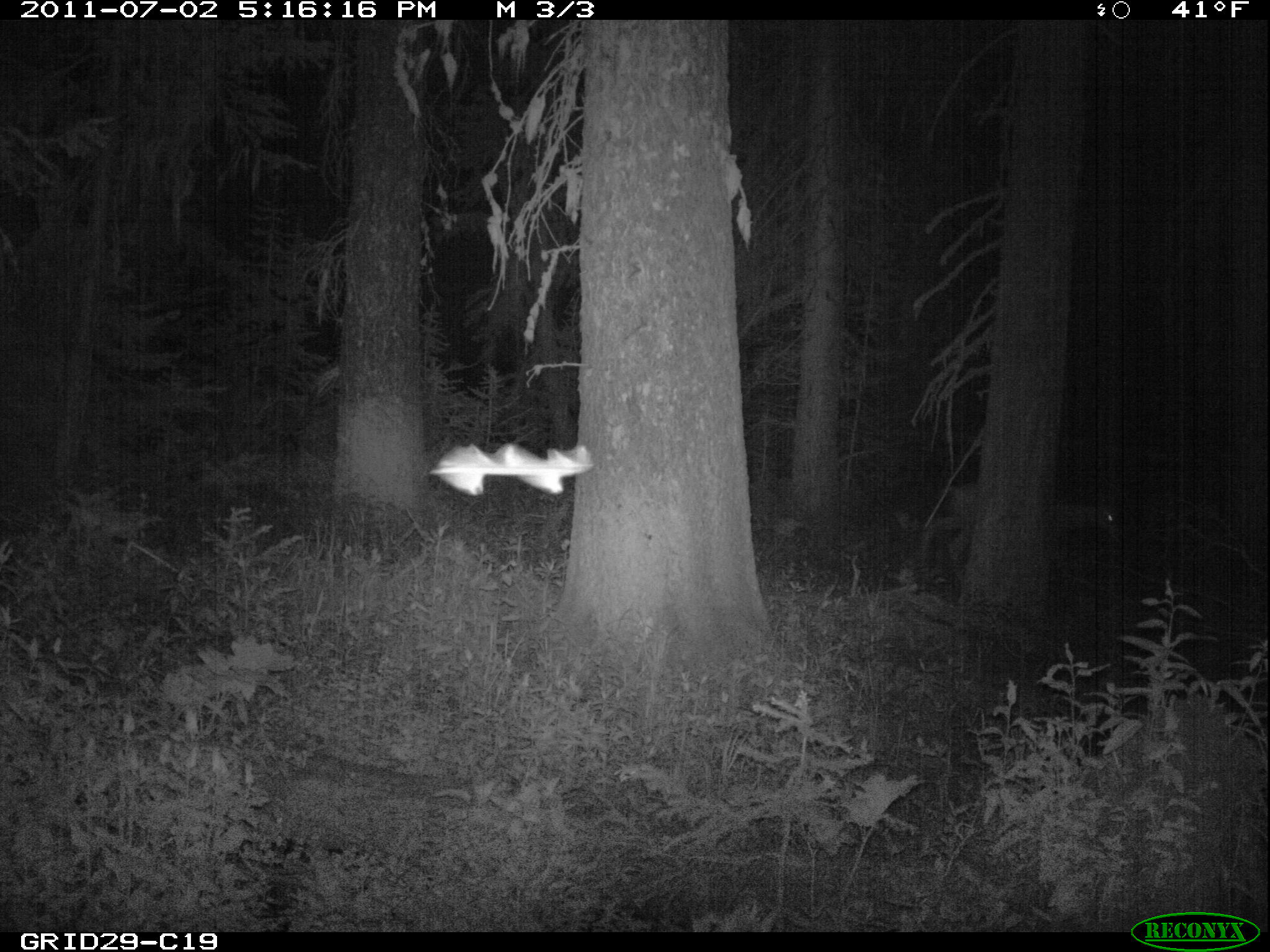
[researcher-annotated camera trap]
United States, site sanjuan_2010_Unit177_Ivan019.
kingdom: Animalia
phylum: Chordata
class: Mammalia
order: Artiodactyla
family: Cervidae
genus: Odocoileus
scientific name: Odocoileus hemionus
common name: mule deer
Odocoileus hemionus (mule deer).